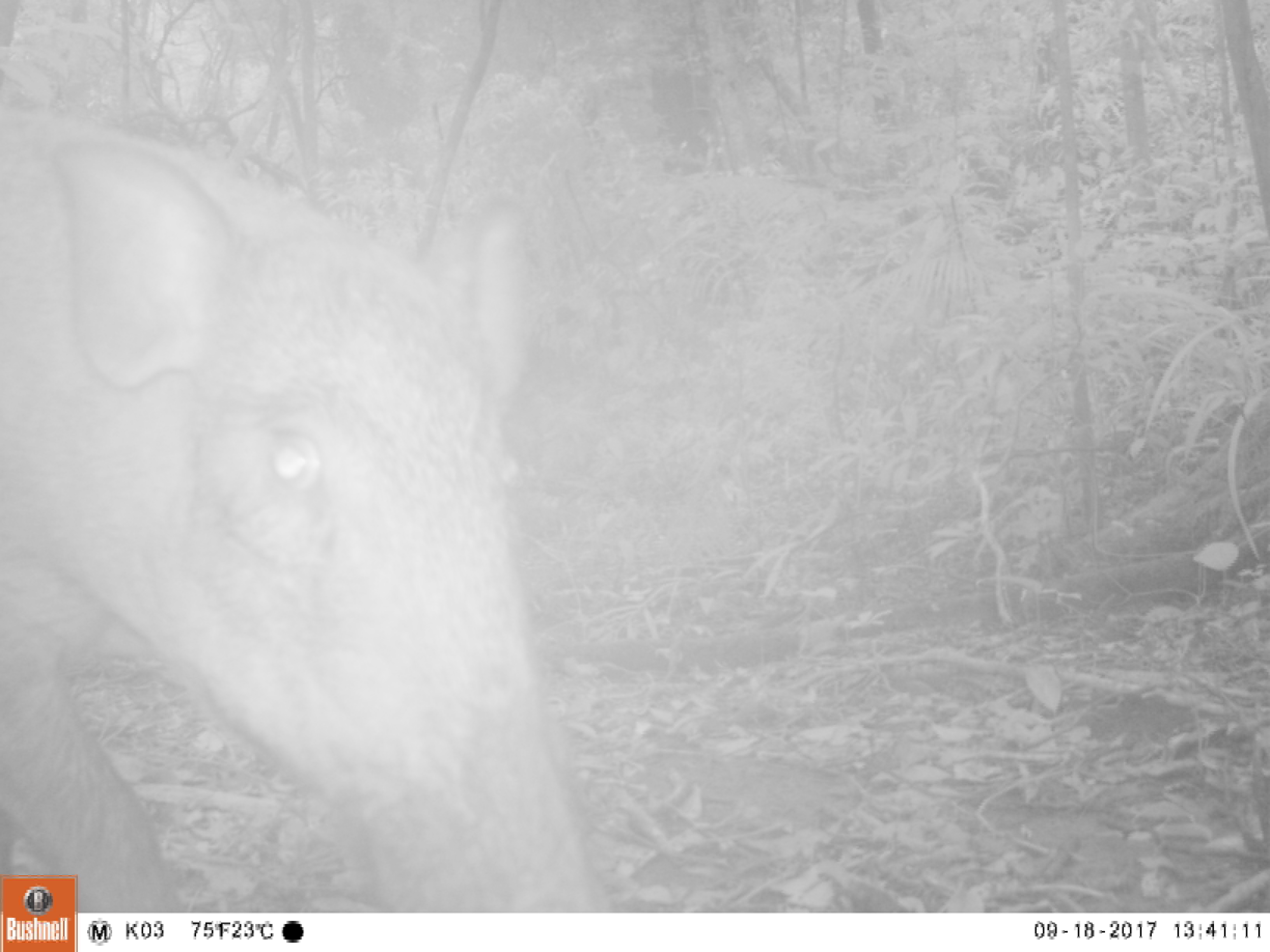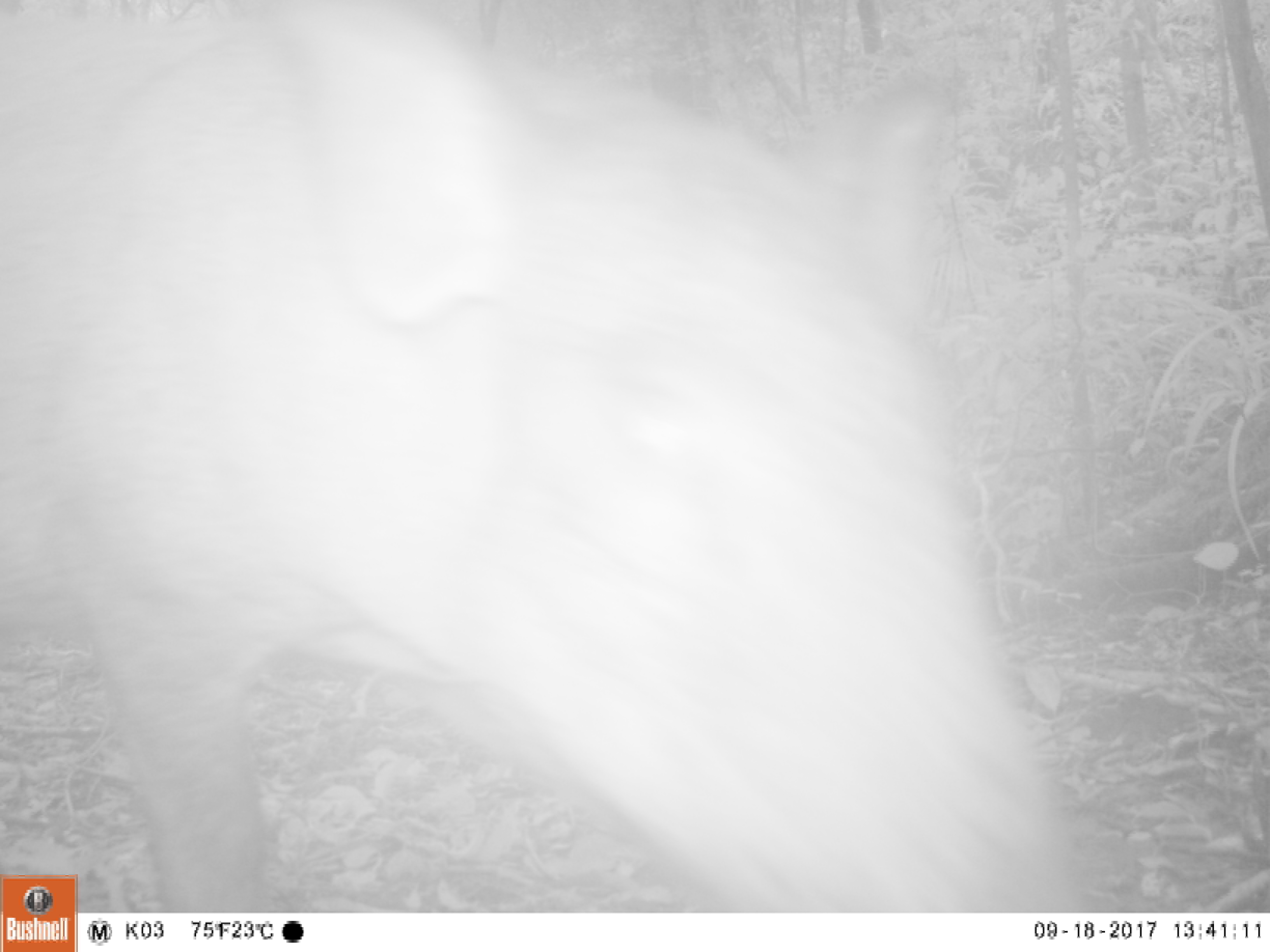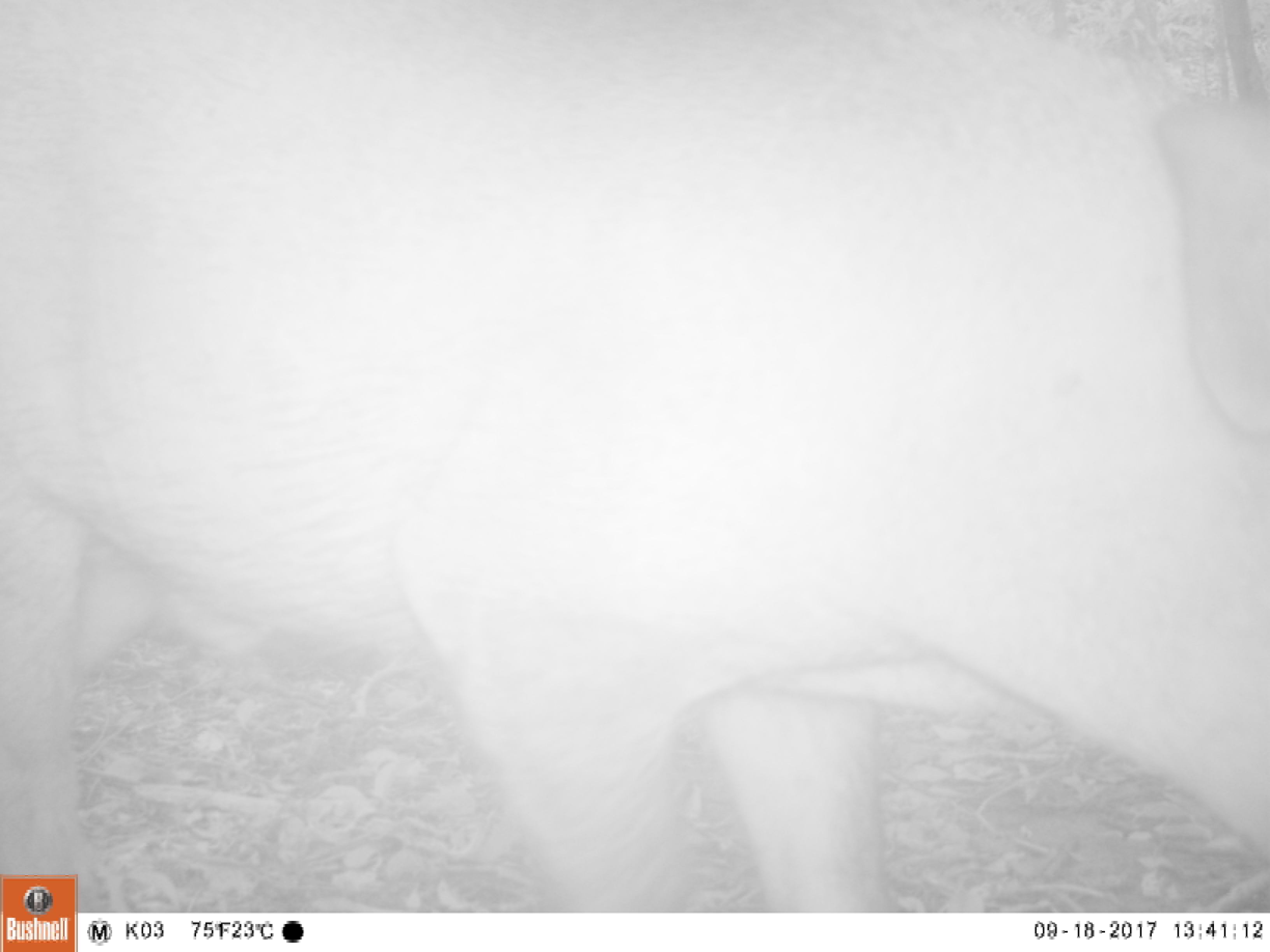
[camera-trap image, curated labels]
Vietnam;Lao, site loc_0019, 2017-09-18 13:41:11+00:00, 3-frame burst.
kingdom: Animalia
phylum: Chordata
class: Mammalia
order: Artiodactyla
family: Suidae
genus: Sus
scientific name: Sus scrofa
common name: eurasian wild pig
Eurasian wild pig (Sus scrofa). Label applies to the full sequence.